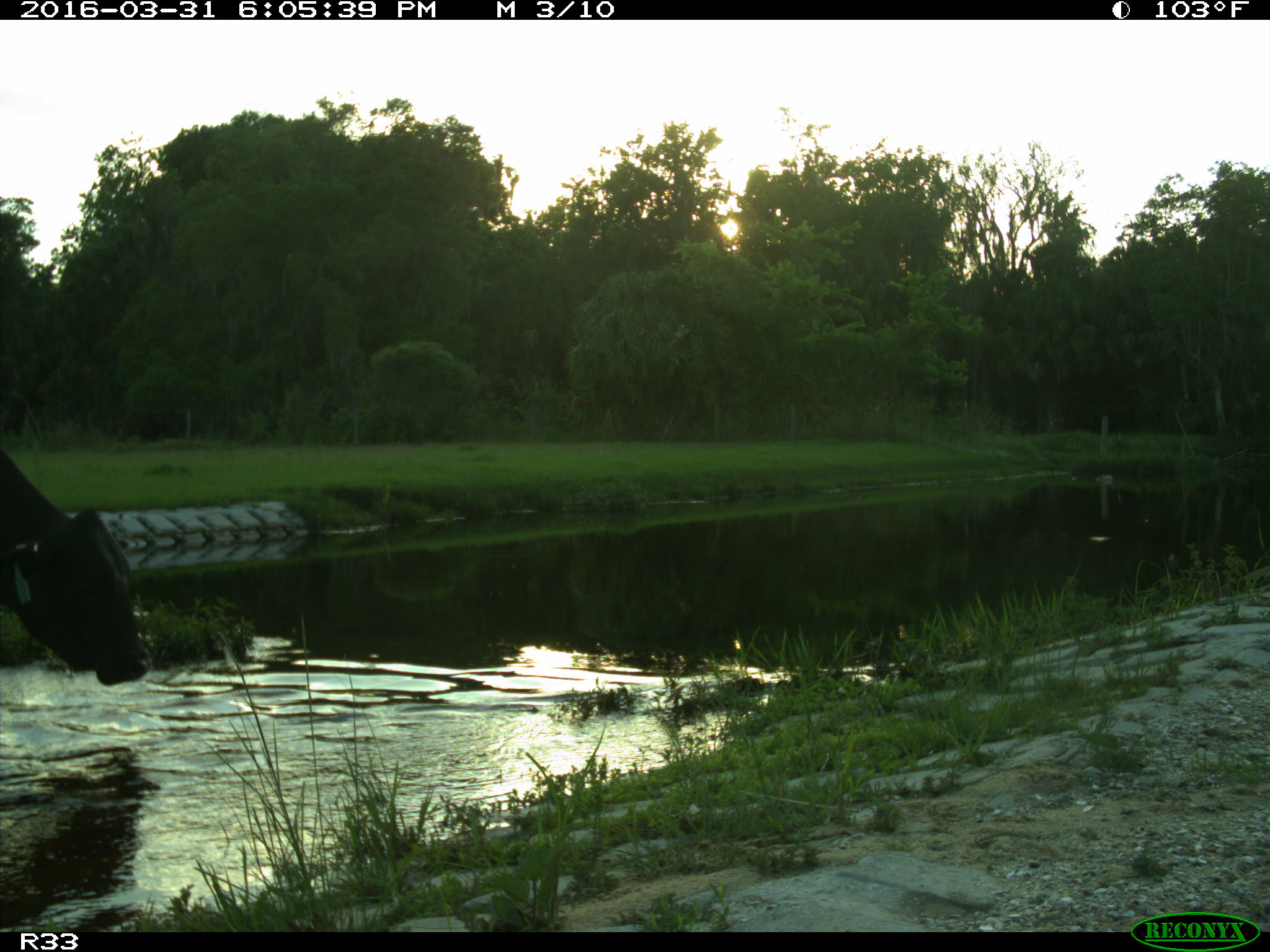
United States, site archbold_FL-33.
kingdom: Animalia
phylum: Chordata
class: Mammalia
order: Artiodactyla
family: Bovidae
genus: Bos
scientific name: Bos taurus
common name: domestic cow